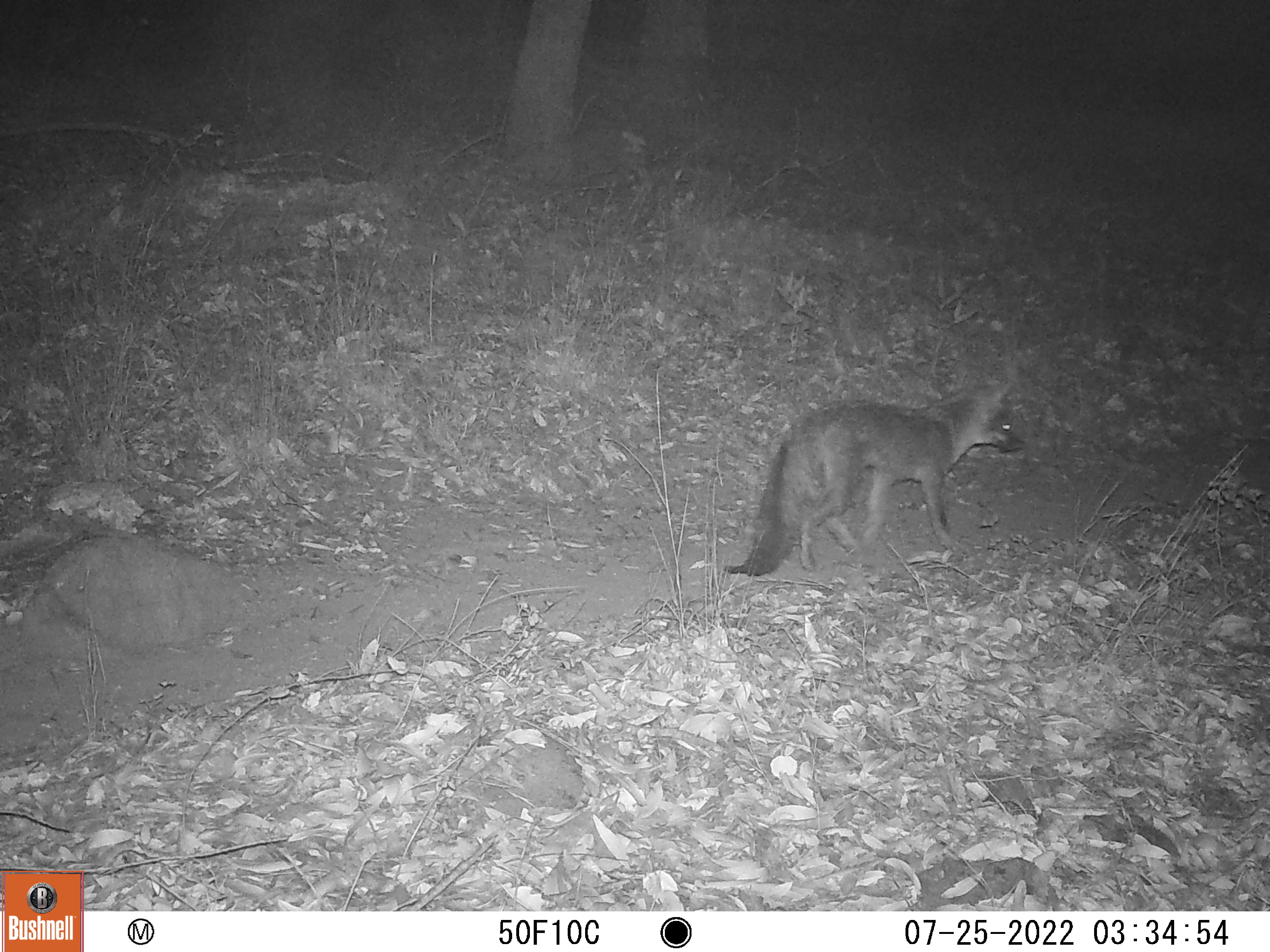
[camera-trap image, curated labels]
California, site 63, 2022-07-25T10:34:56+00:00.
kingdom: Animalia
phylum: Chordata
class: Mammalia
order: Carnivora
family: Canidae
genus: Urocyon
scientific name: Urocyon cinereoargenteus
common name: gray fox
Gray fox (Urocyon cinereoargenteus).